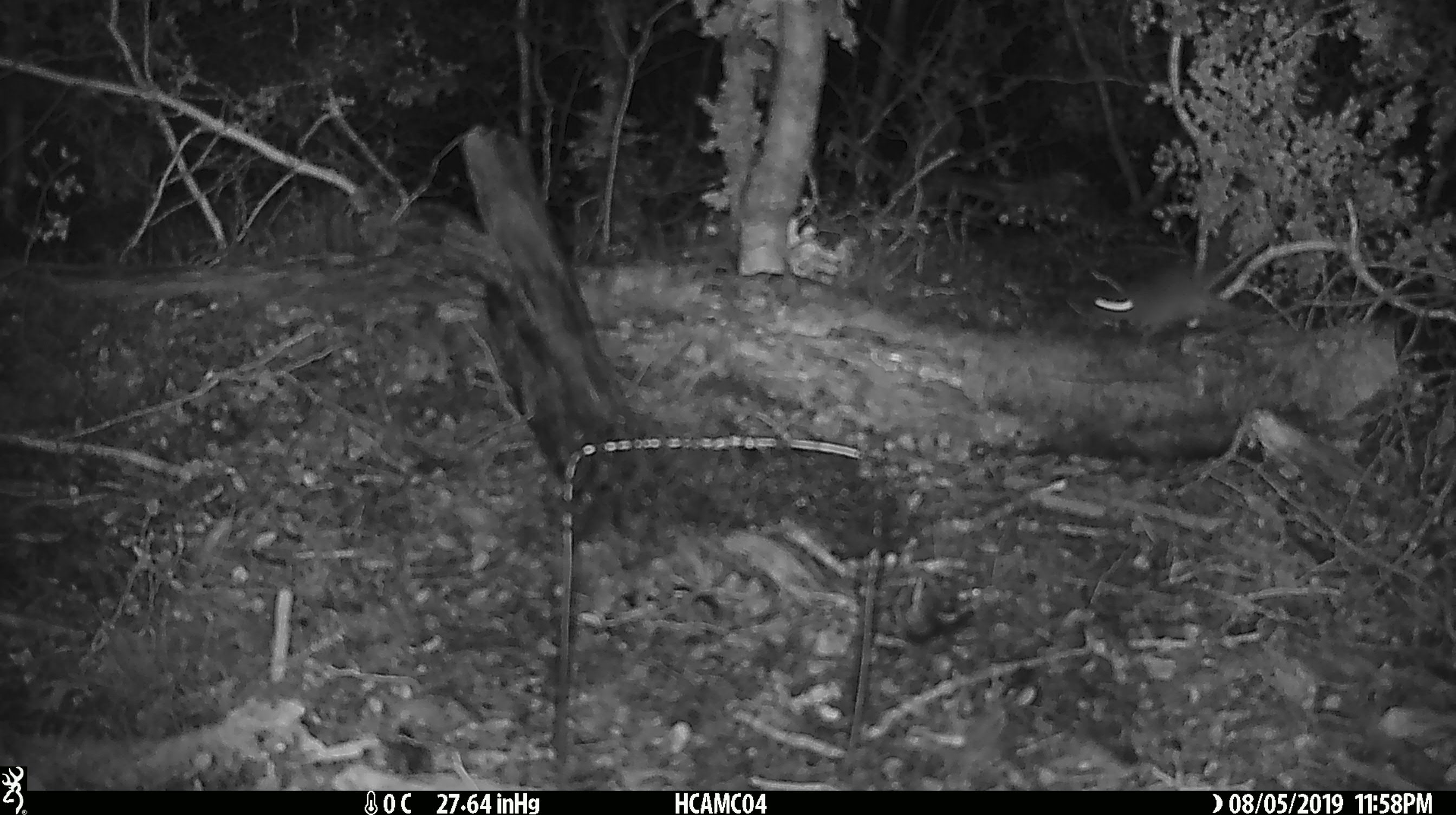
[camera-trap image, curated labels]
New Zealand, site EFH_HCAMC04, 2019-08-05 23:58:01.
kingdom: Animalia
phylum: Chordata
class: Mammalia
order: Rodentia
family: Muridae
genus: Mus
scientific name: Mus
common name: mouse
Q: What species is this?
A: Mouse (Mus).